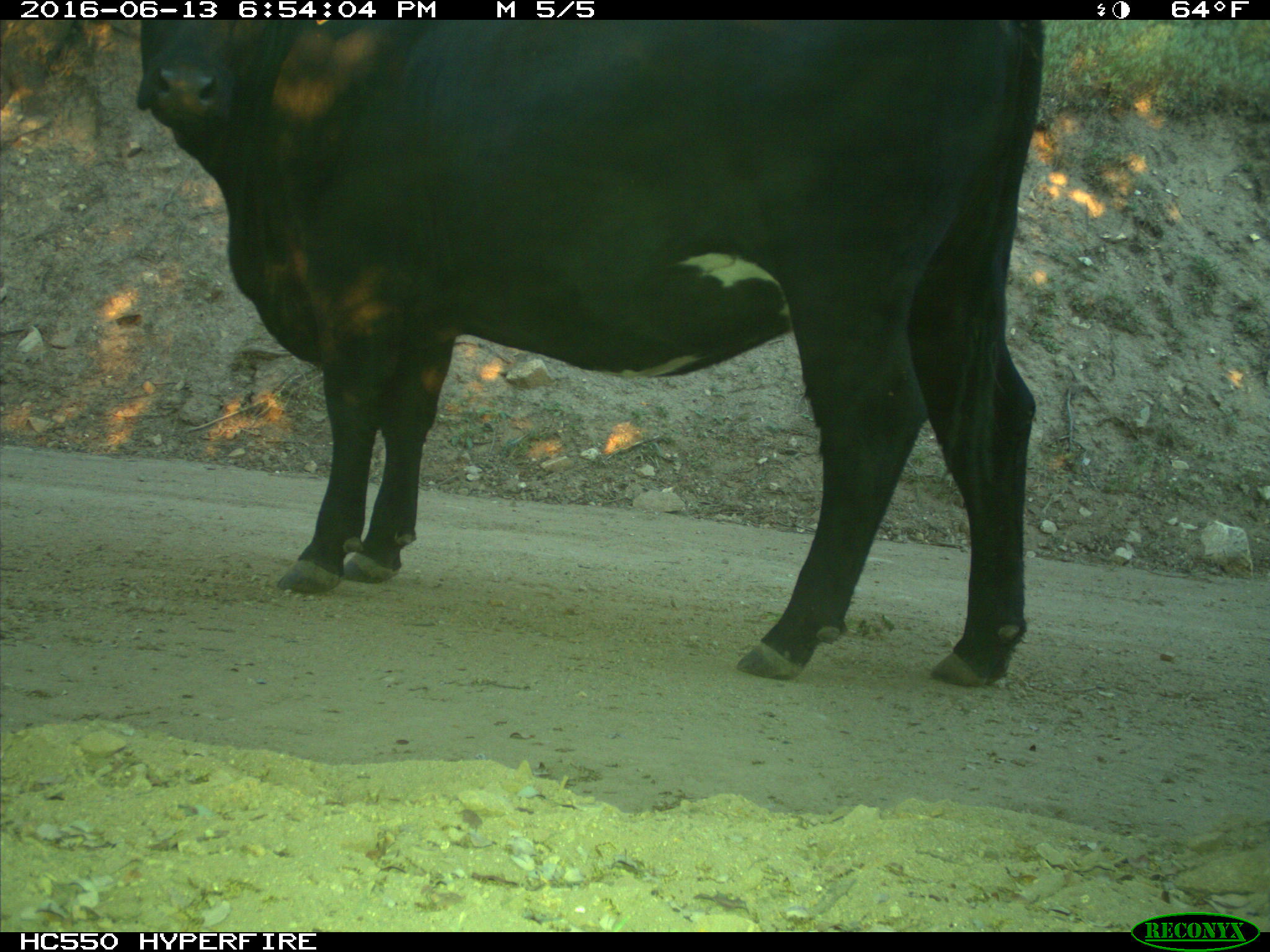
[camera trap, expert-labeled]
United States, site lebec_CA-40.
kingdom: Animalia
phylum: Chordata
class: Mammalia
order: Artiodactyla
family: Bovidae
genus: Bos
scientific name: Bos taurus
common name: domestic cow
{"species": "Bos taurus (domestic cow)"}